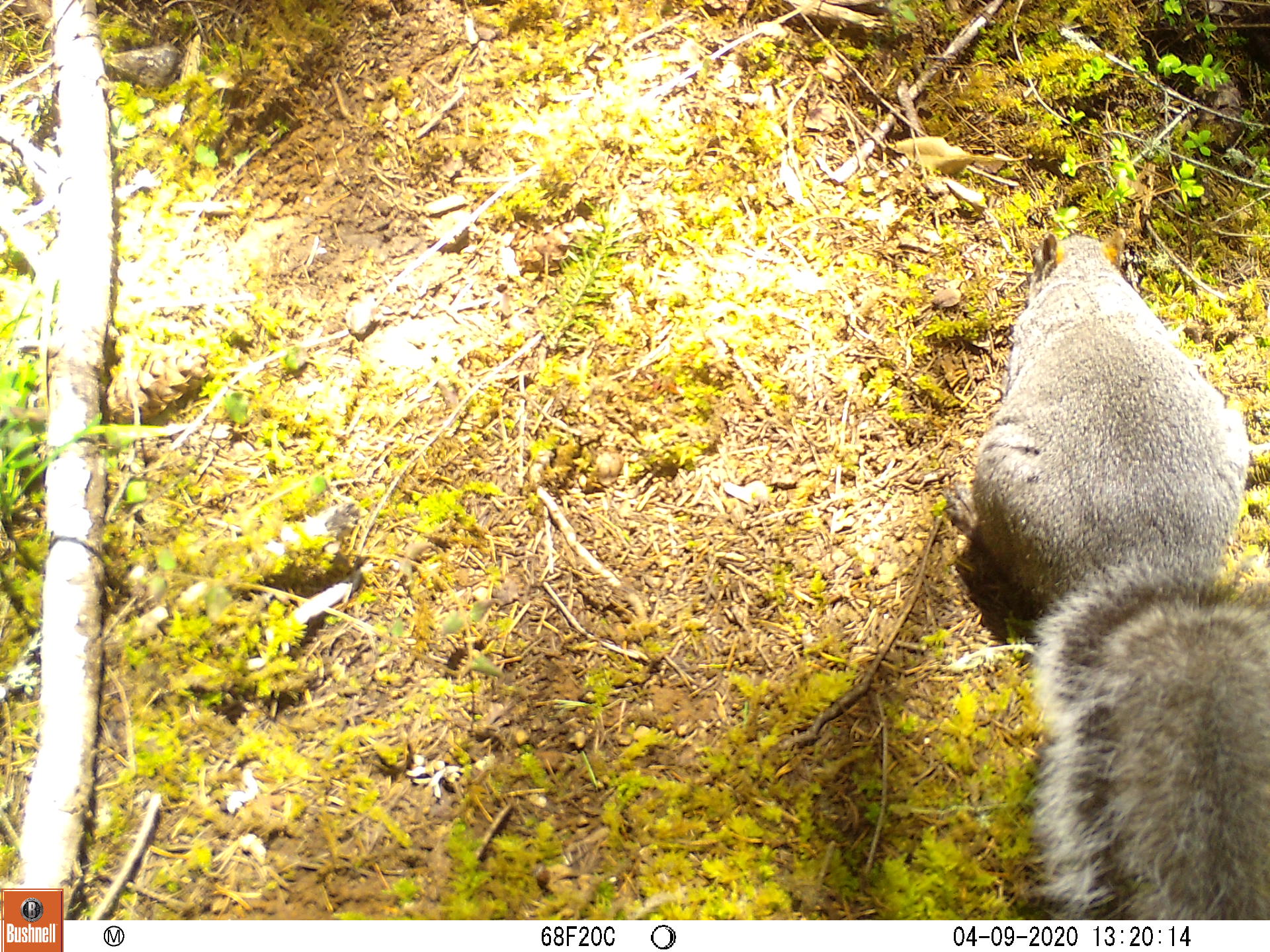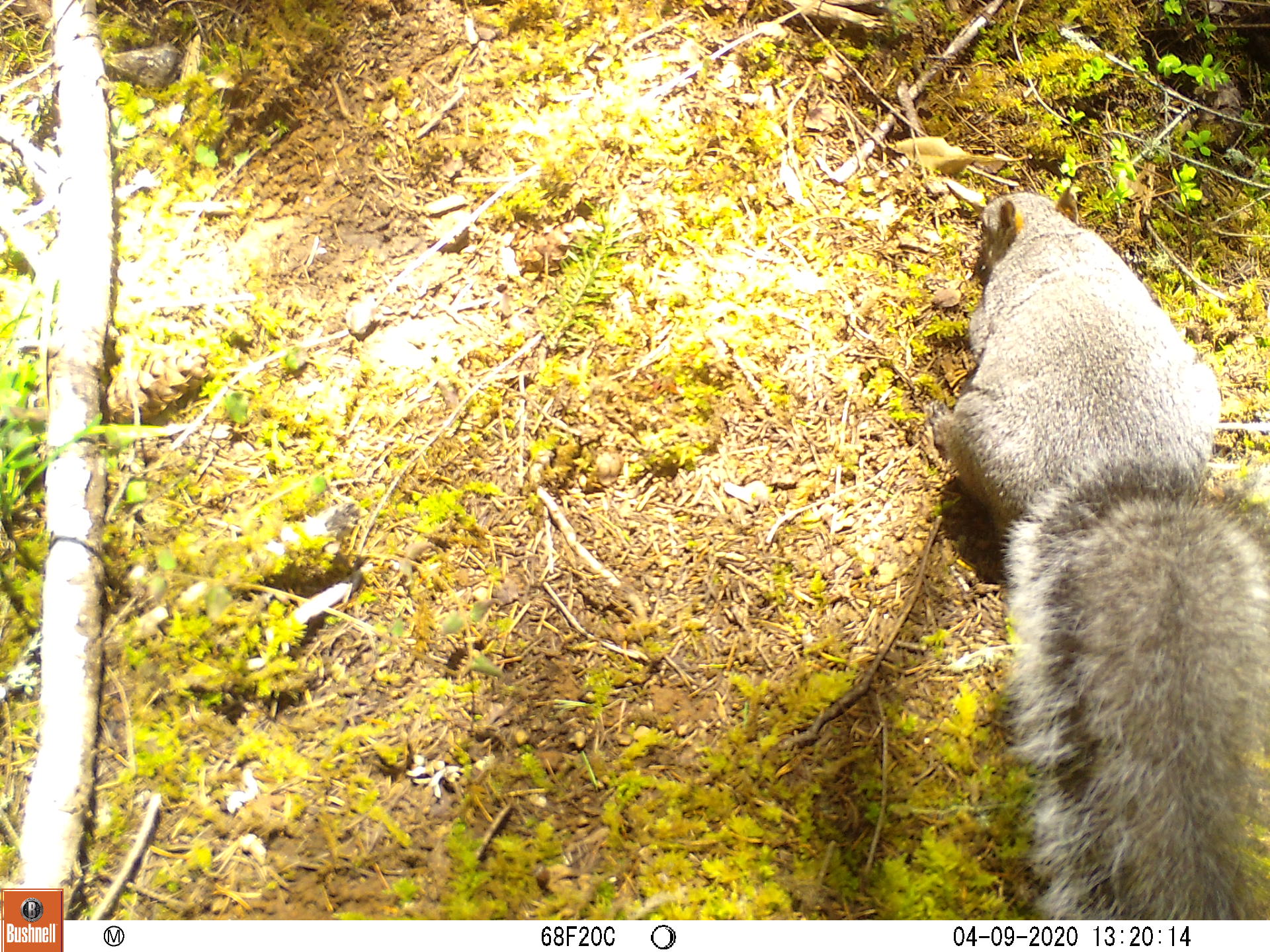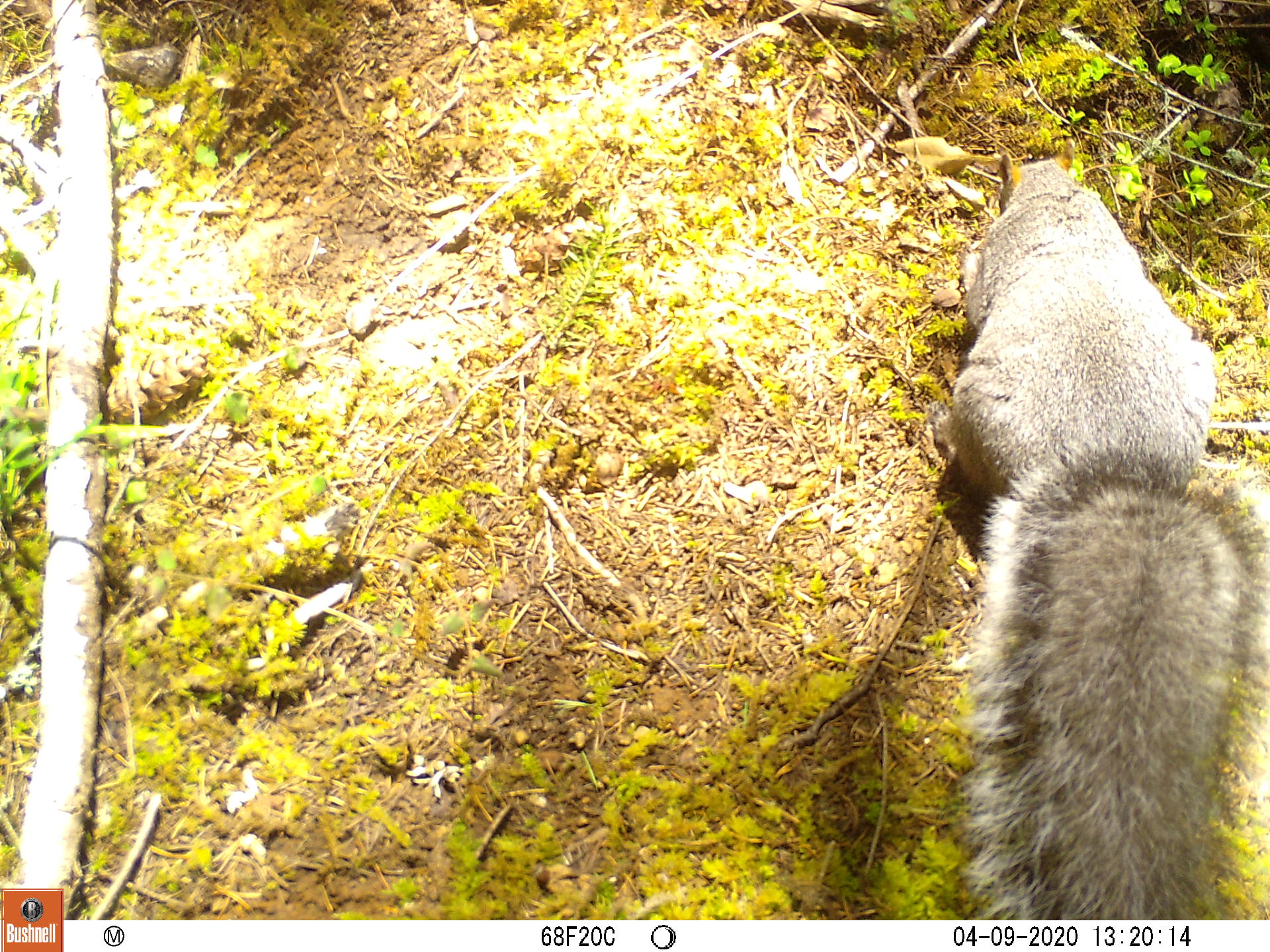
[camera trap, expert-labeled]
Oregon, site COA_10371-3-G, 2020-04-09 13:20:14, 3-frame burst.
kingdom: Animalia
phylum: Chordata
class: Mammalia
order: Rodentia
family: Sciuridae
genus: Sciurus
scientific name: Sciurus griseus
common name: western gray squirrel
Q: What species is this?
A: Western gray squirrel (Sciurus griseus).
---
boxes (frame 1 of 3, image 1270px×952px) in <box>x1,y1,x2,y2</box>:
western gray squirrel: <box>960,219,1262,915</box>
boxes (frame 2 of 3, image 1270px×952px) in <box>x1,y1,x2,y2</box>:
western gray squirrel: <box>933,177,1262,904</box>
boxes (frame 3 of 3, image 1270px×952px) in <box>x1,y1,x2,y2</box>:
western gray squirrel: <box>931,135,1262,906</box>